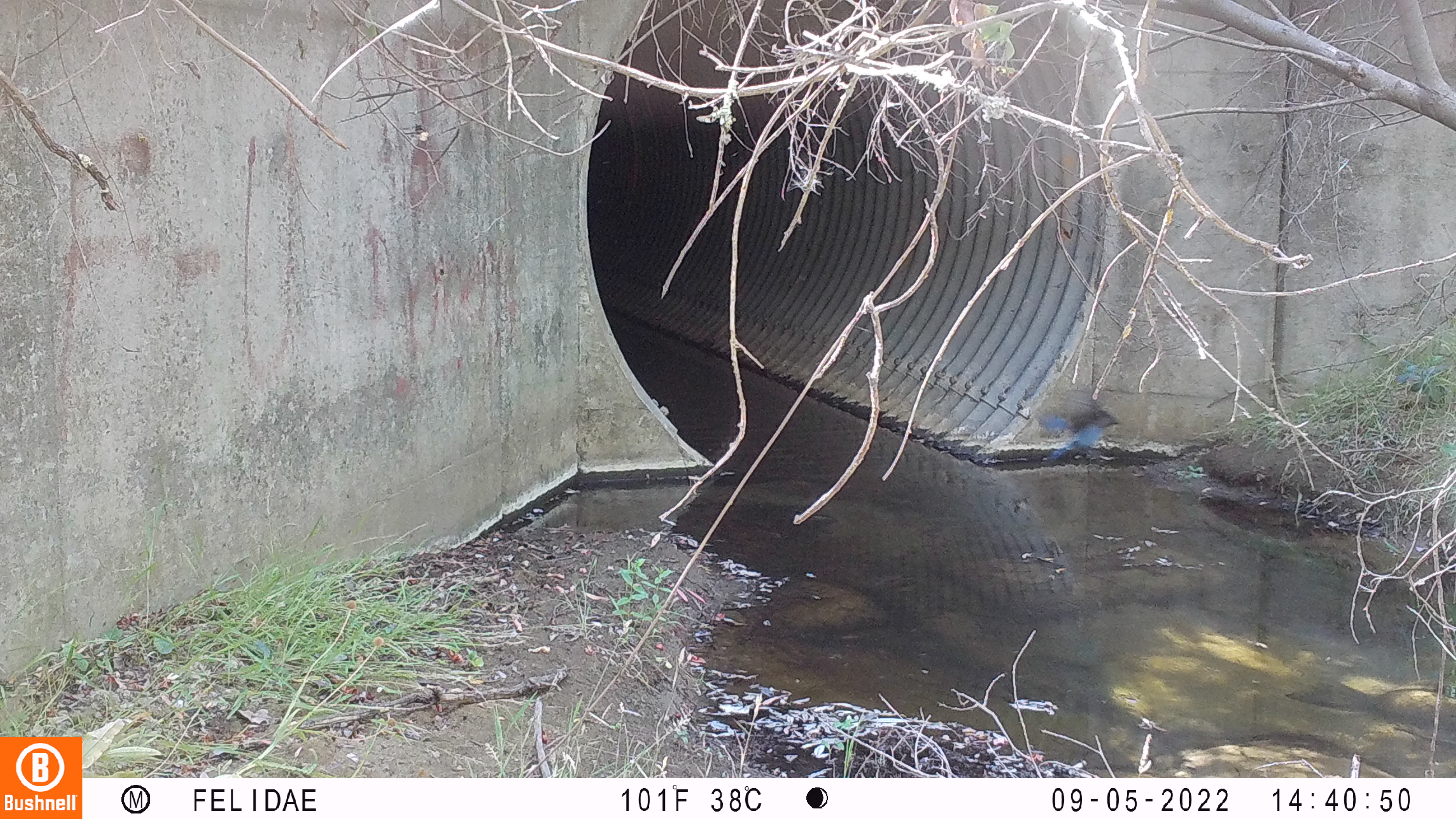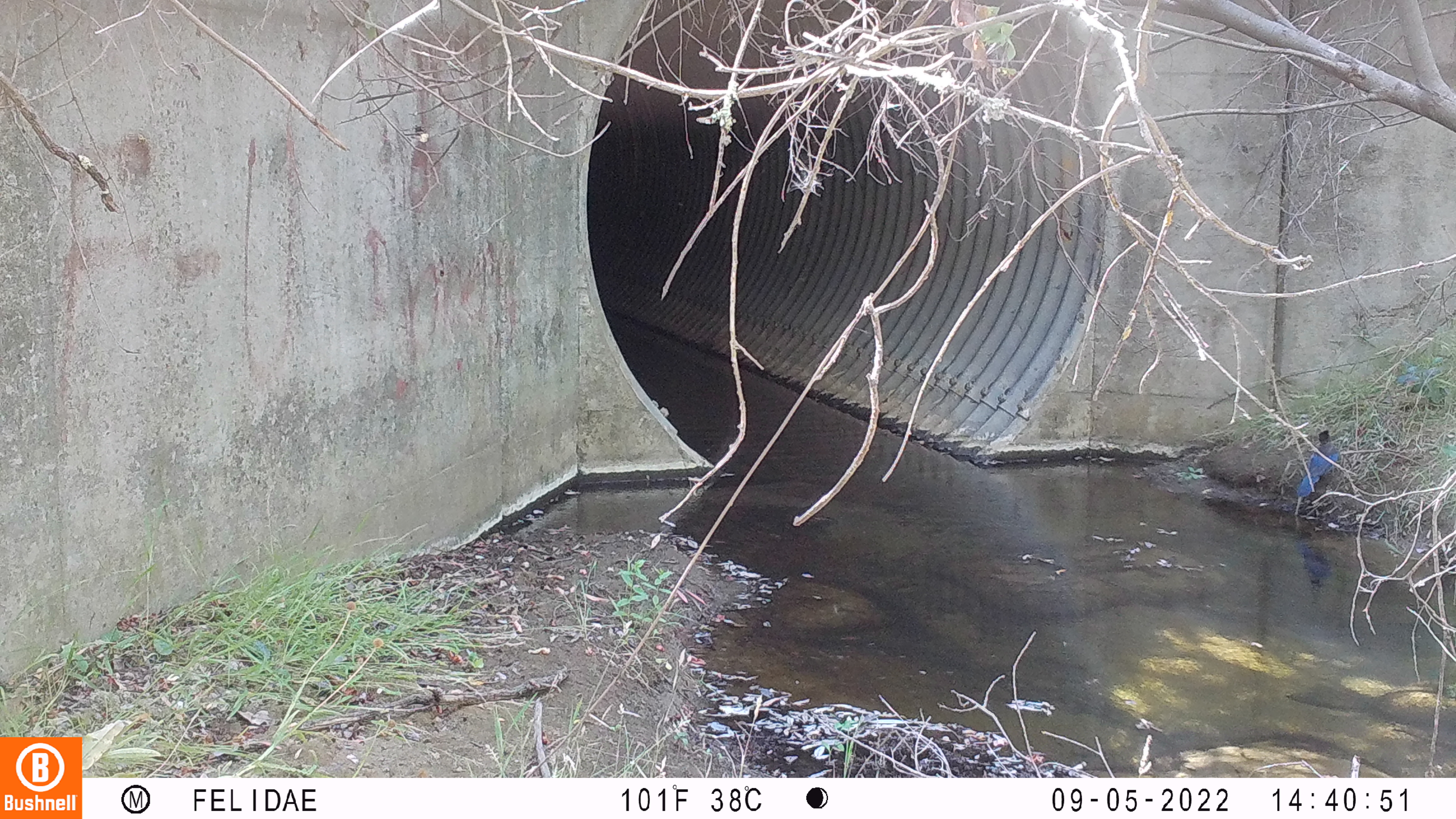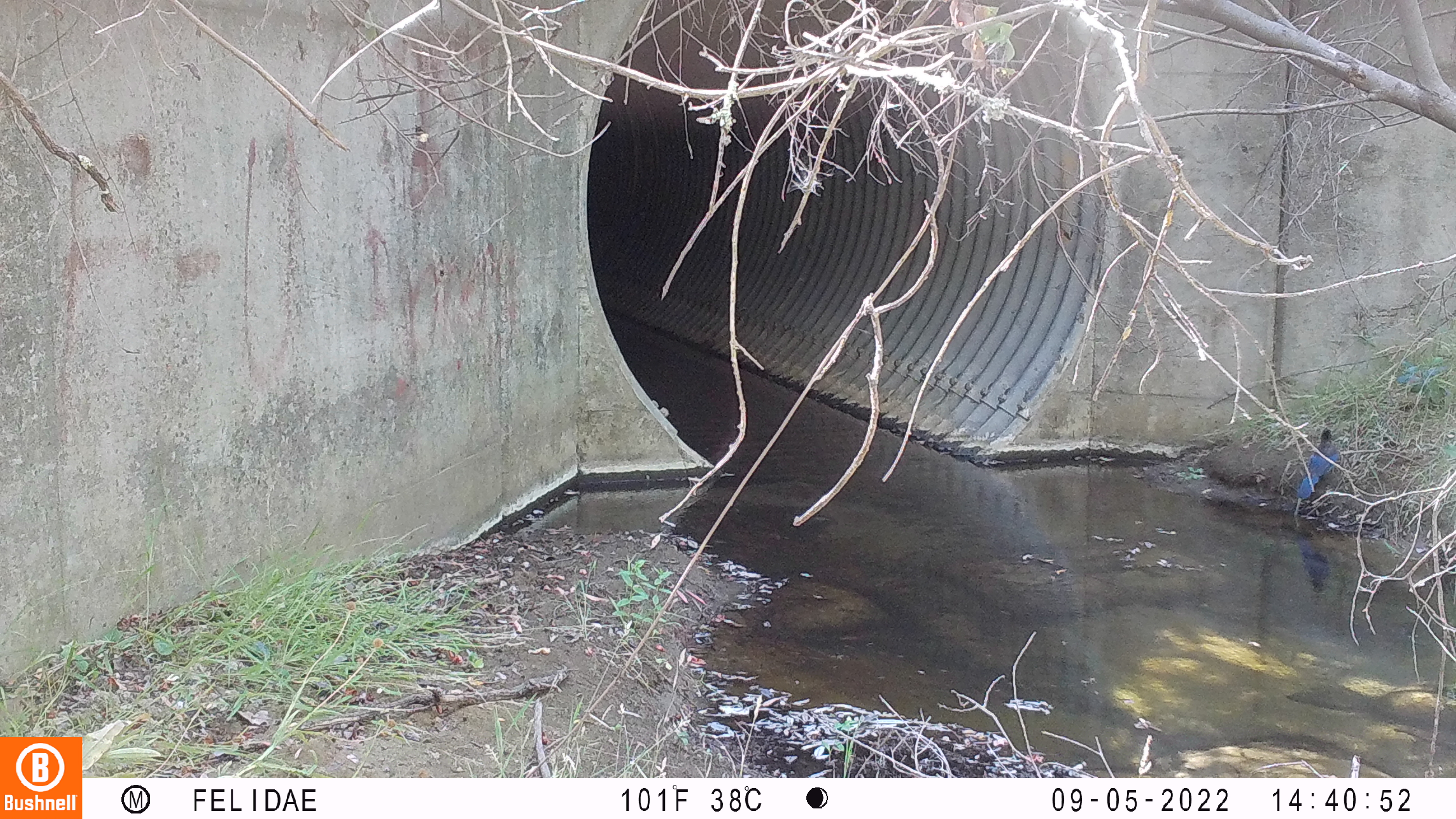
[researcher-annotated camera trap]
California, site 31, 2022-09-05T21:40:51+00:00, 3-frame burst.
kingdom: Animalia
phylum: Chordata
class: Aves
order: Passeriformes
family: Corvidae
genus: Cyanocitta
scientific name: Cyanocitta stelleri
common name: steller's jay